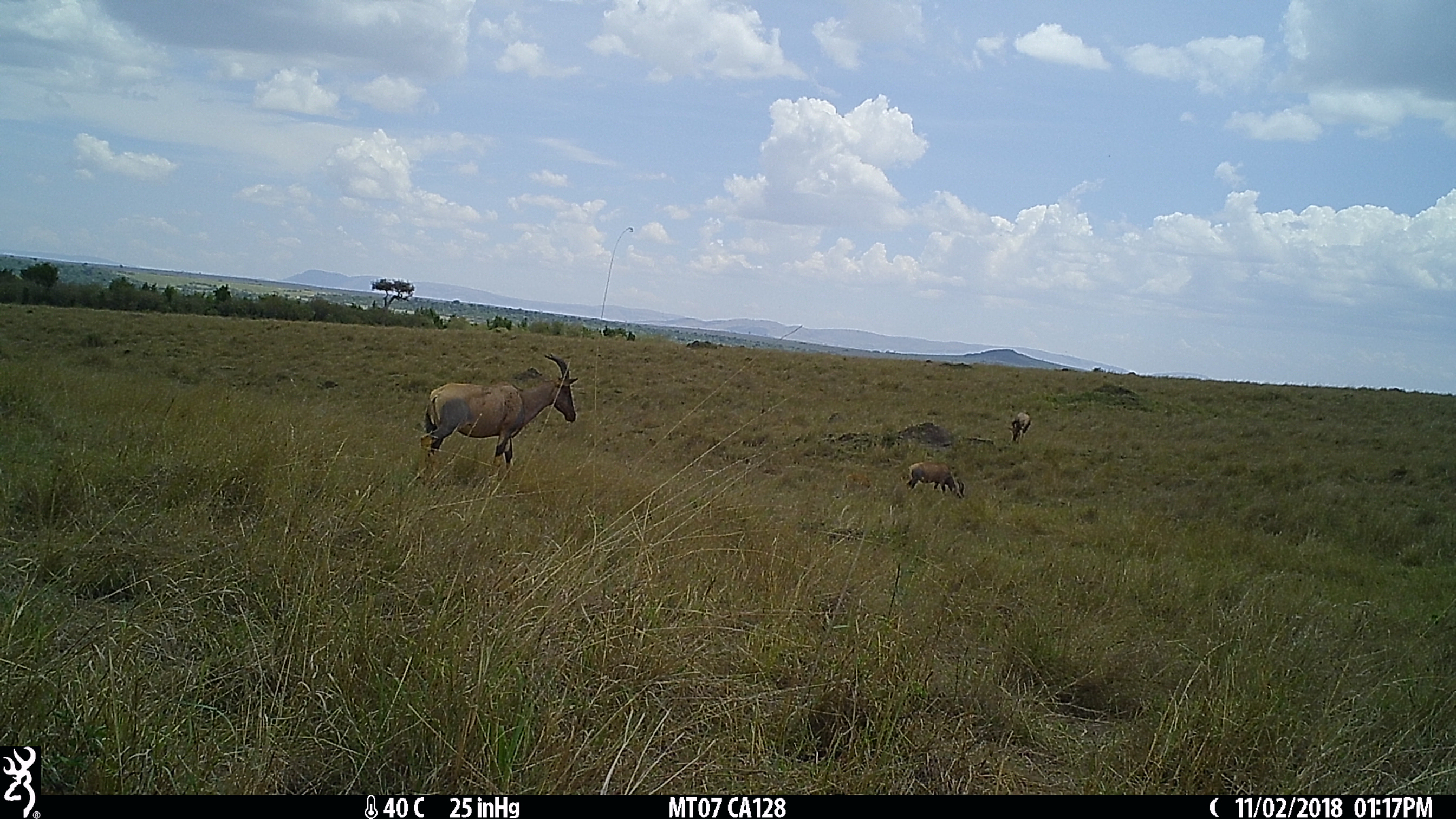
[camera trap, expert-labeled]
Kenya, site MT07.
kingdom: Animalia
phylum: Chordata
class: Mammalia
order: Artiodactyla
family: Bovidae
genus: Damaliscus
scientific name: Damaliscus lunatus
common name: topi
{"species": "topi (Damaliscus lunatus)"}